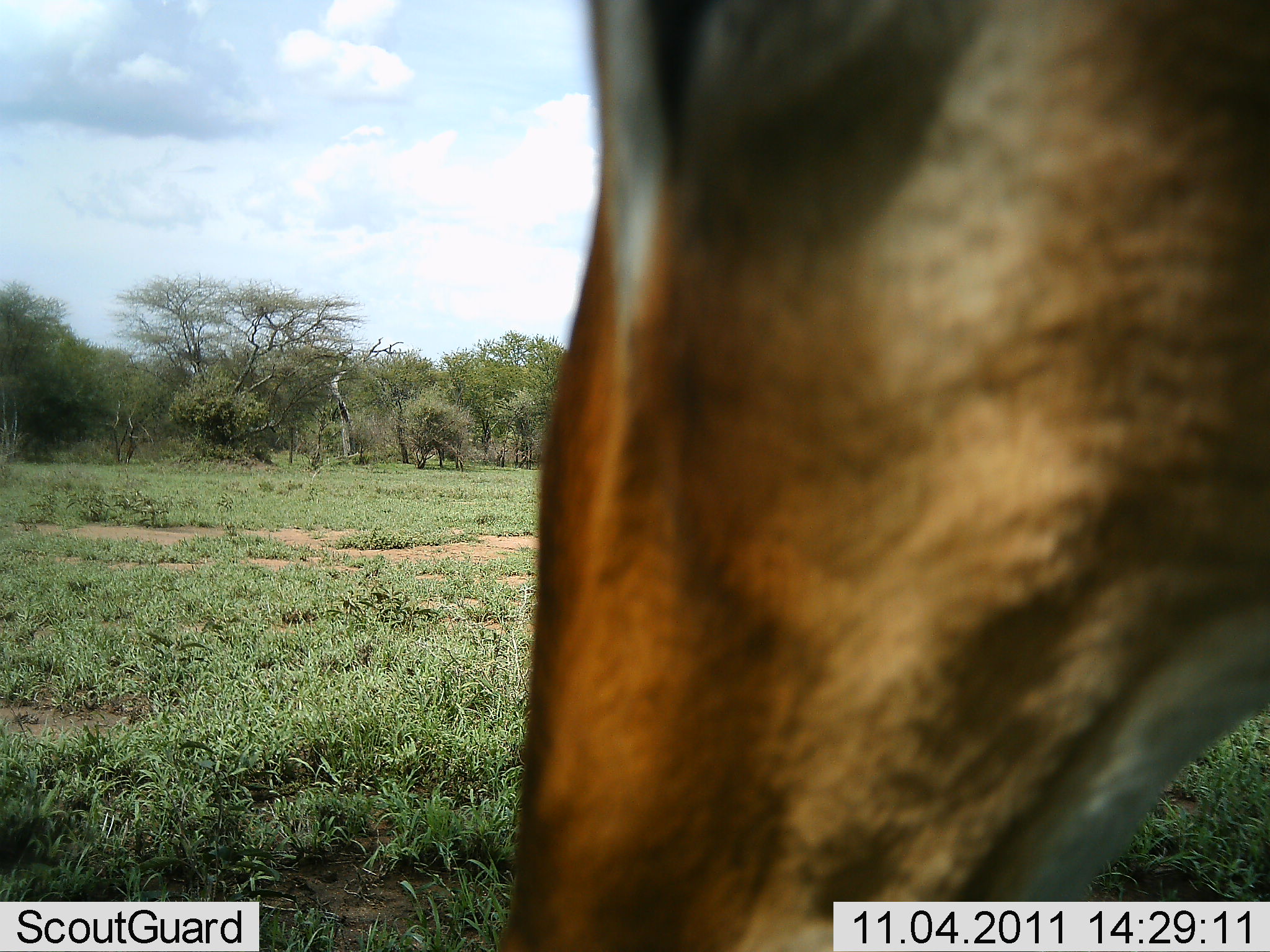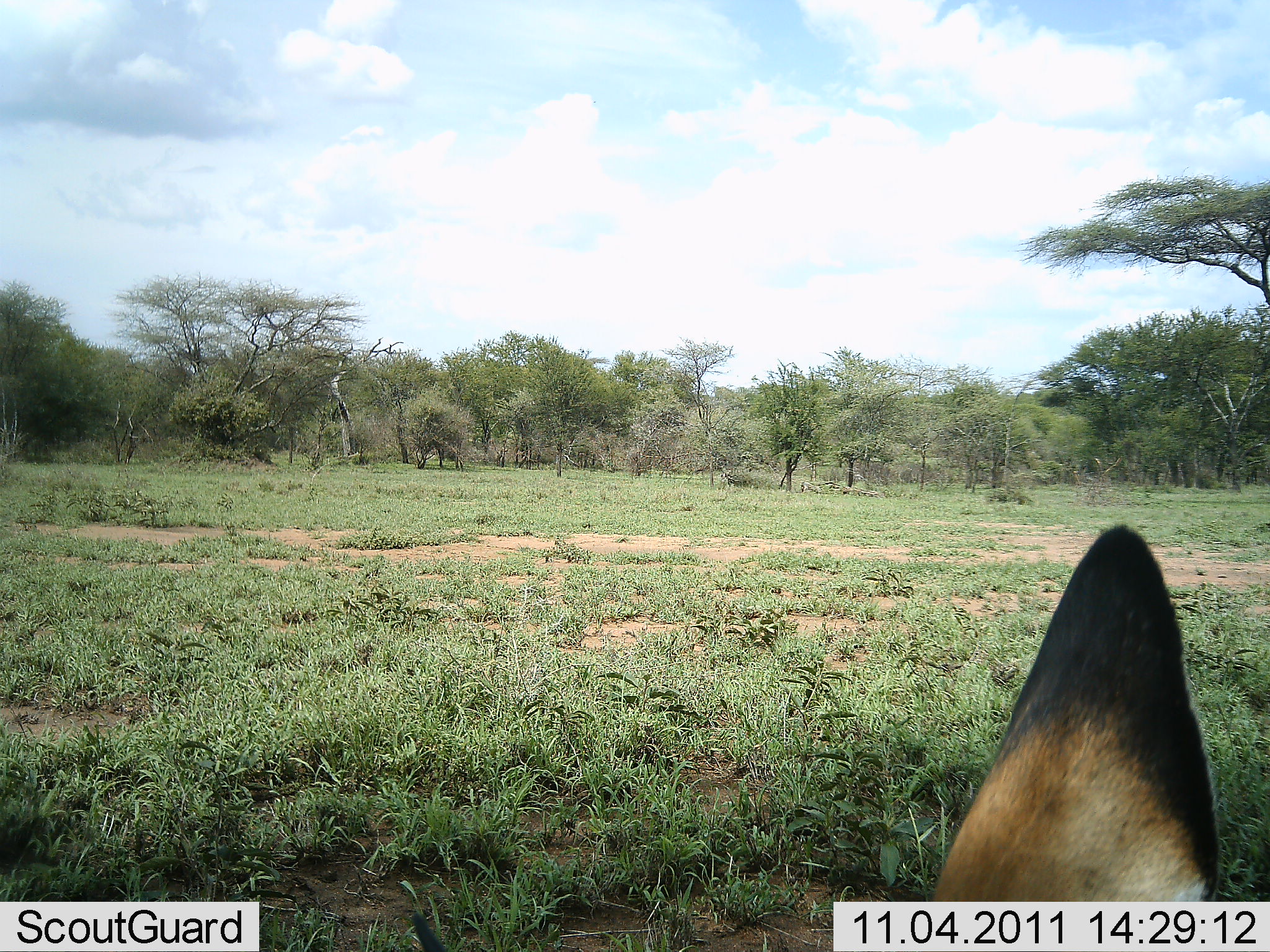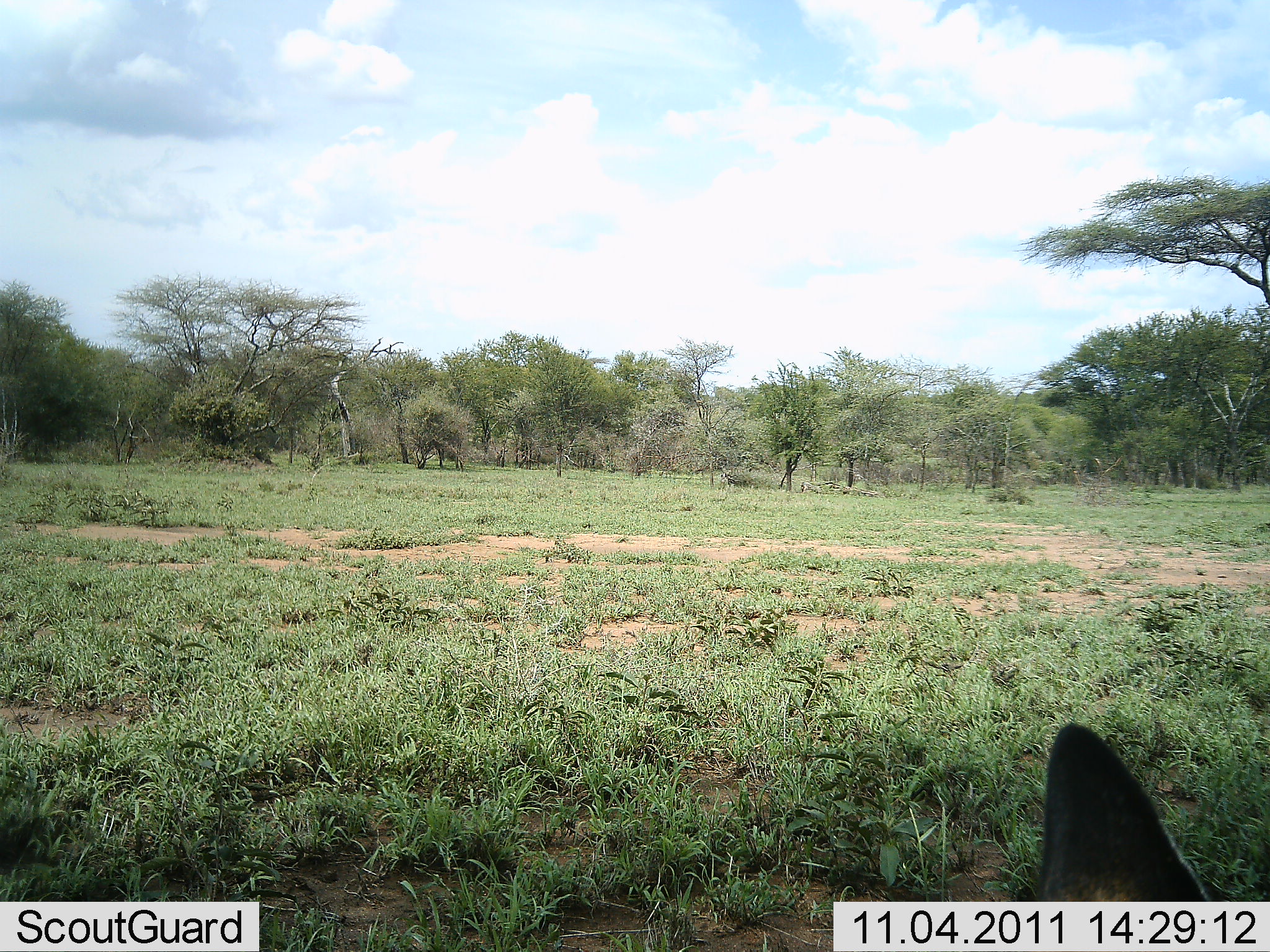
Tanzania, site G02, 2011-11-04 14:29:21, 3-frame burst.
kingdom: Animalia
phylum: Chordata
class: Mammalia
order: Artiodactyla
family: Bovidae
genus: Aepyceros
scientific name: Aepyceros melampus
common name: impala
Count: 1.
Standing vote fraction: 75%.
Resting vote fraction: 0%.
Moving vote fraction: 12%.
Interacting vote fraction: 0%.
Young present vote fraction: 0%.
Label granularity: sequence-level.